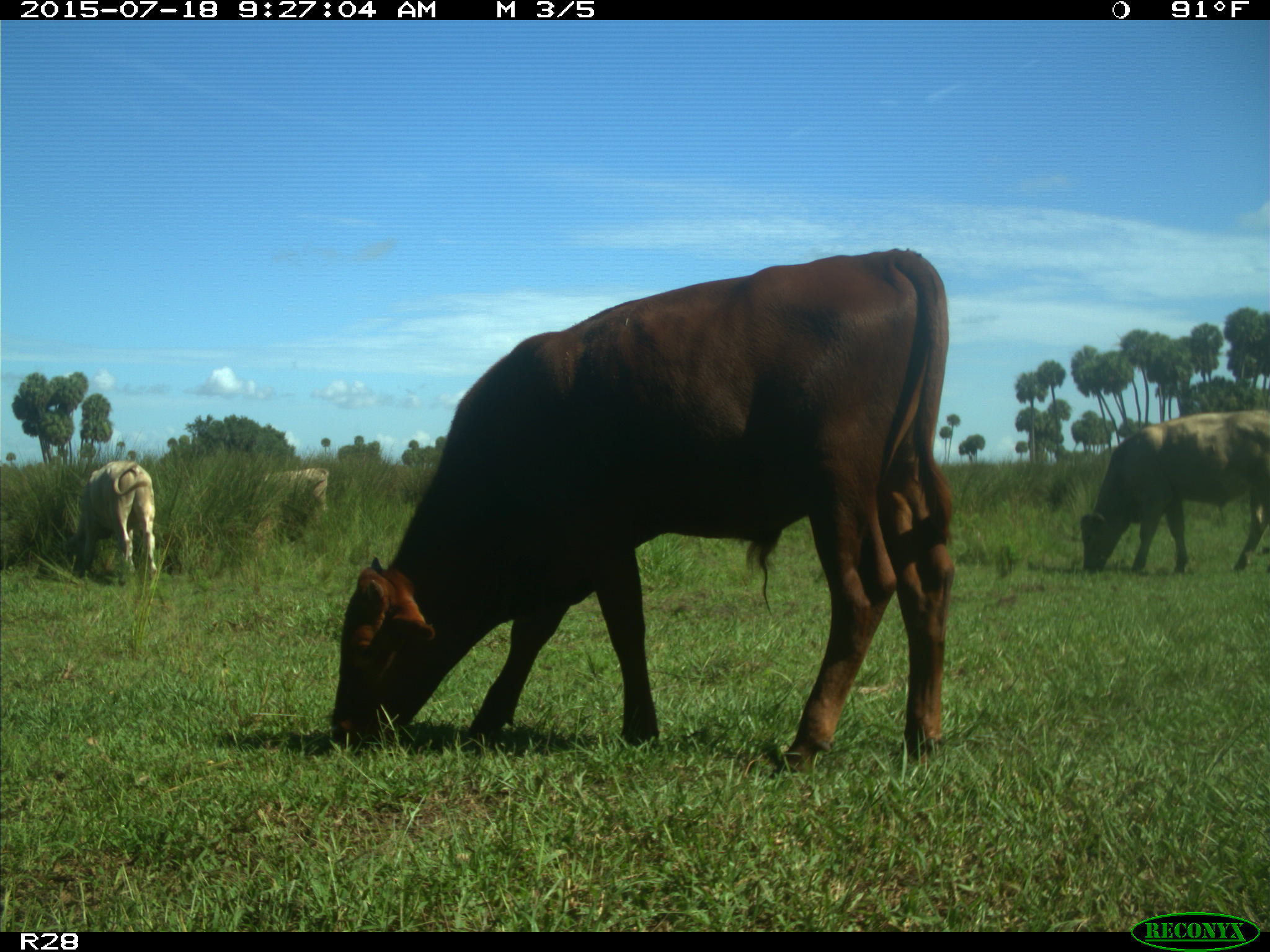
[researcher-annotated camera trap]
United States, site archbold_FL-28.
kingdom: Animalia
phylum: Chordata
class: Mammalia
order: Artiodactyla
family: Bovidae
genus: Bos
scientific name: Bos taurus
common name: domestic cow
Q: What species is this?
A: Bos taurus (domestic cow).